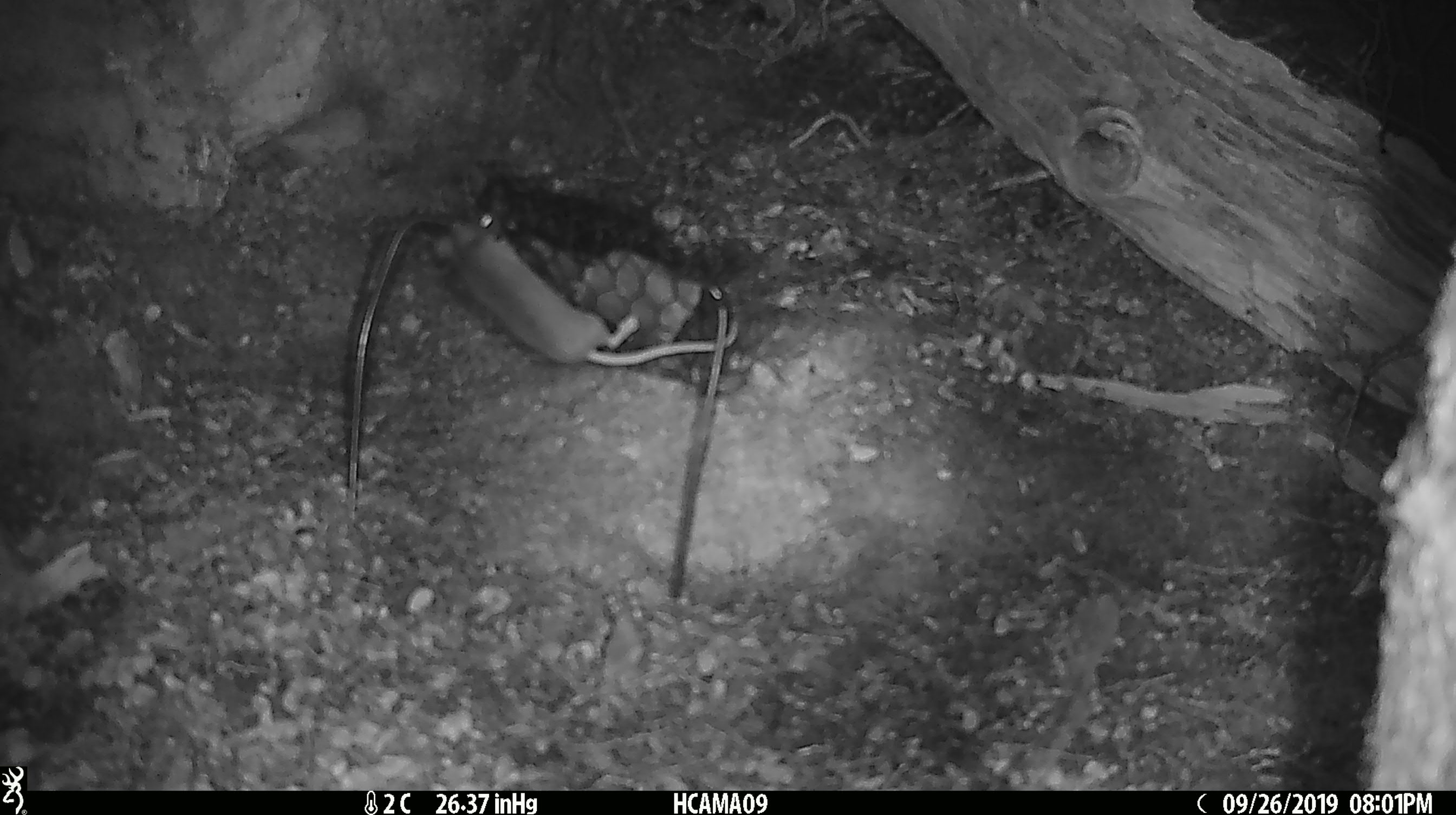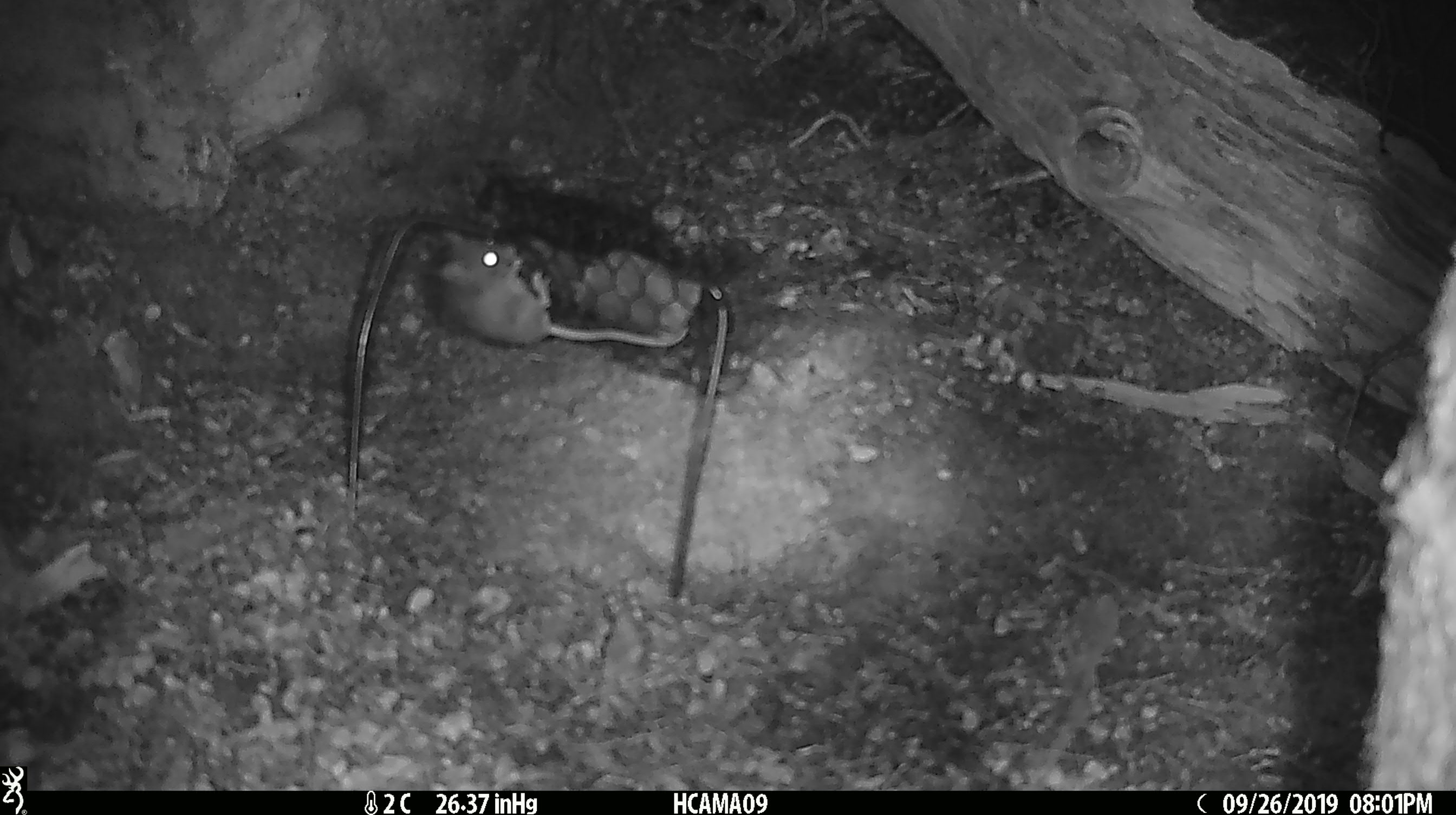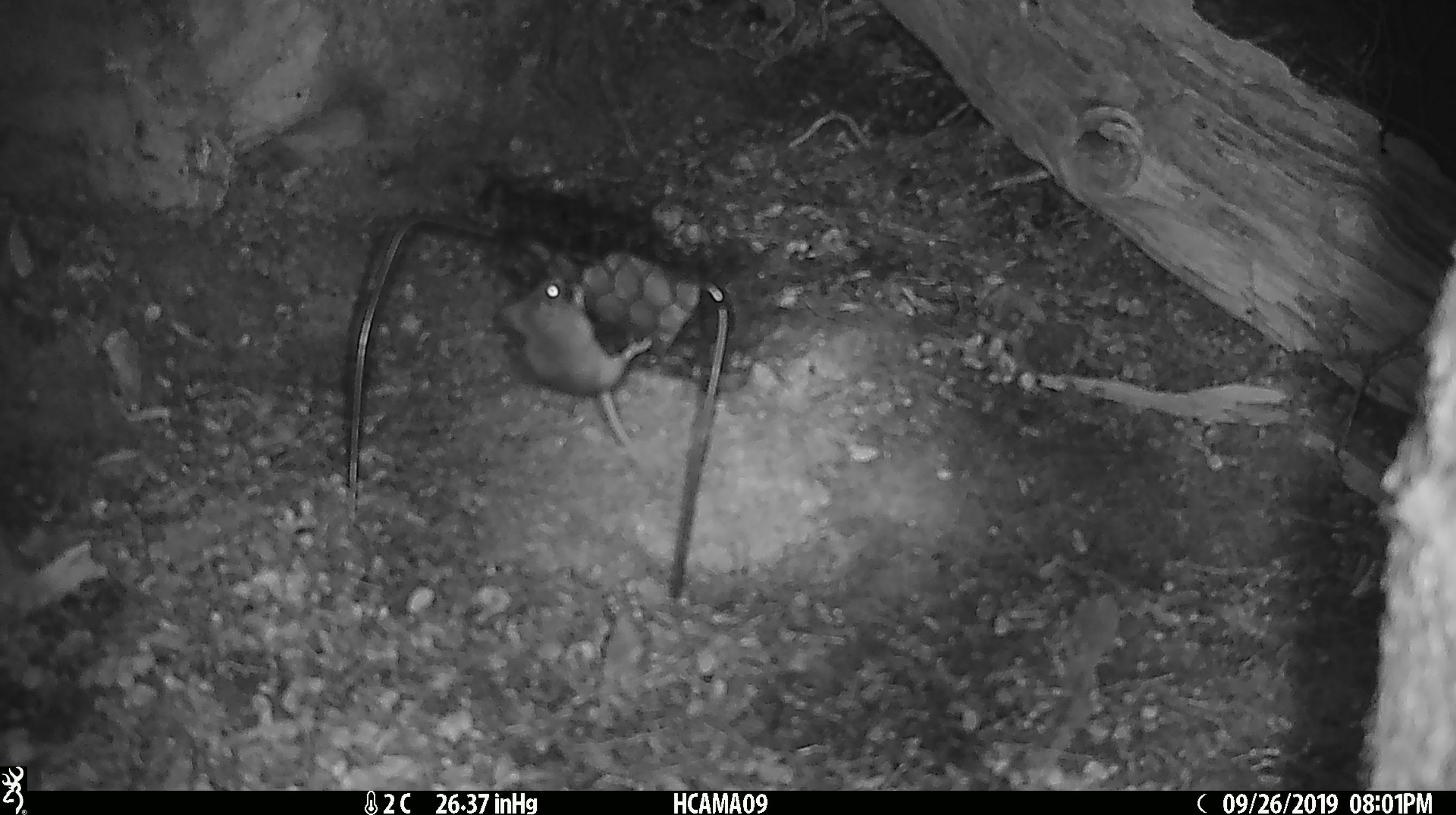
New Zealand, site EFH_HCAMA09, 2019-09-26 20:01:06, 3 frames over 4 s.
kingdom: Animalia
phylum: Chordata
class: Mammalia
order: Rodentia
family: Muridae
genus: Mus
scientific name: Mus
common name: mouse